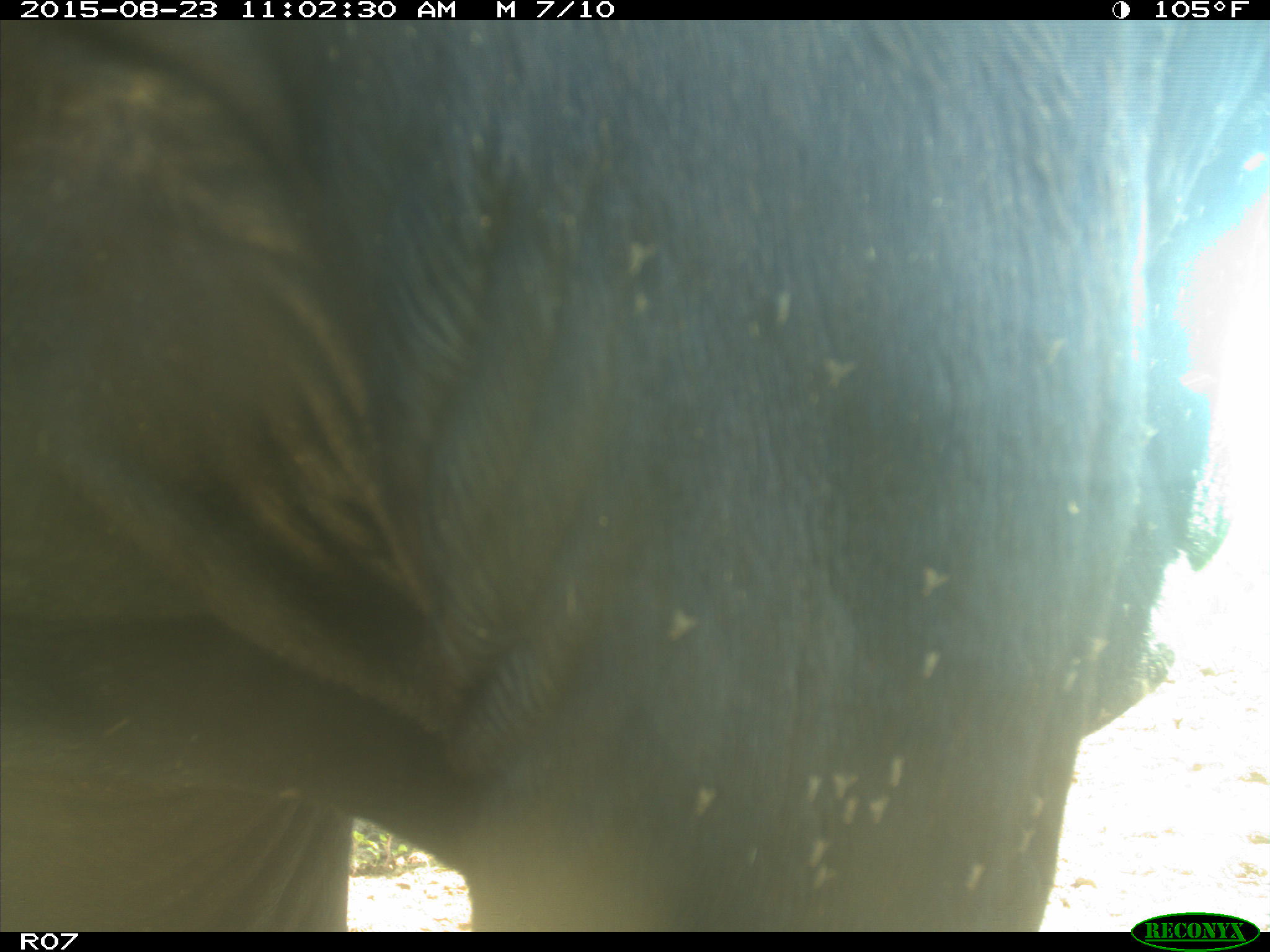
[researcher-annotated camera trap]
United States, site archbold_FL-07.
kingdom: Animalia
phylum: Chordata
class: Mammalia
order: Artiodactyla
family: Bovidae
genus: Bos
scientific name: Bos taurus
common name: domestic cow